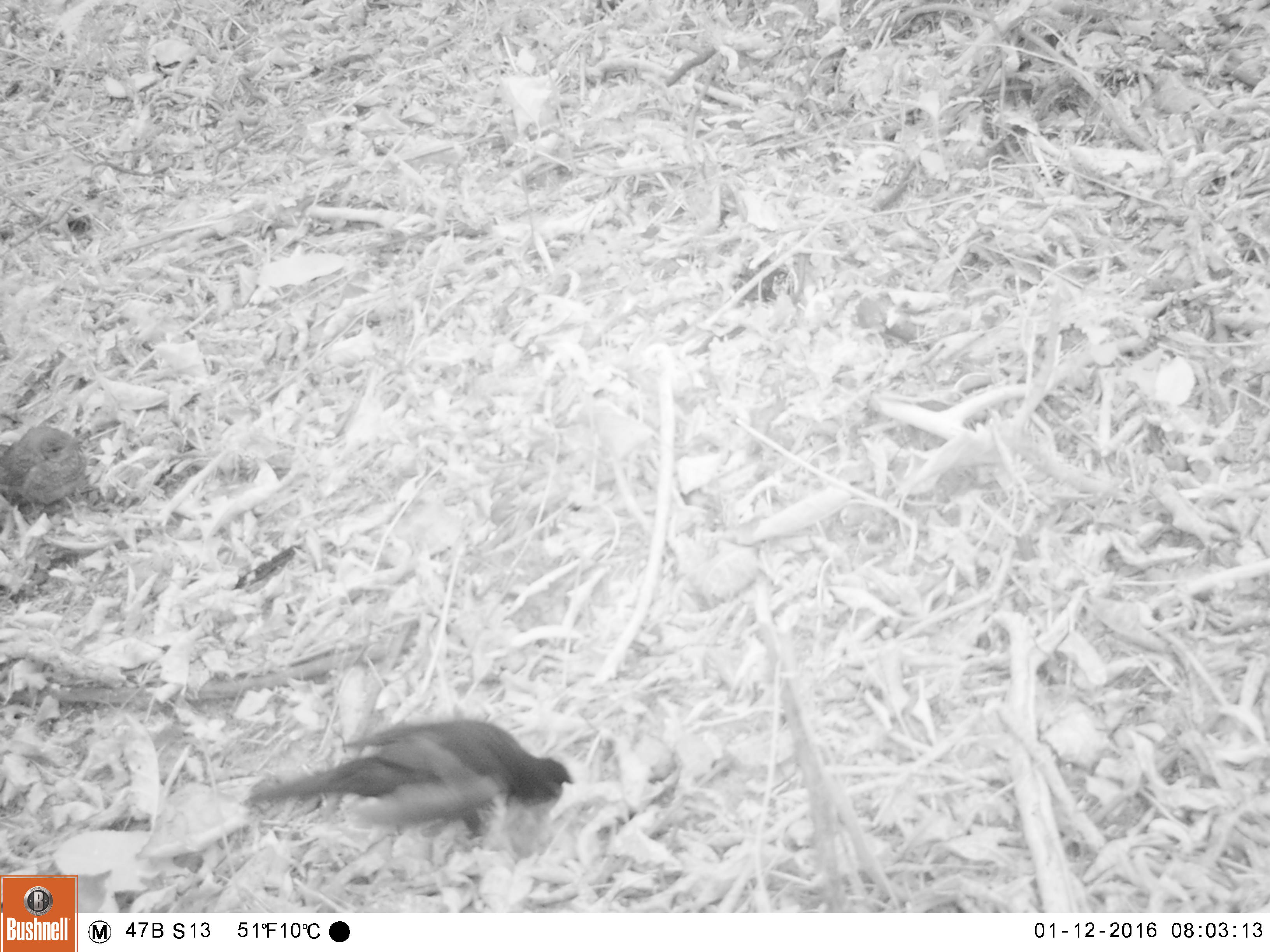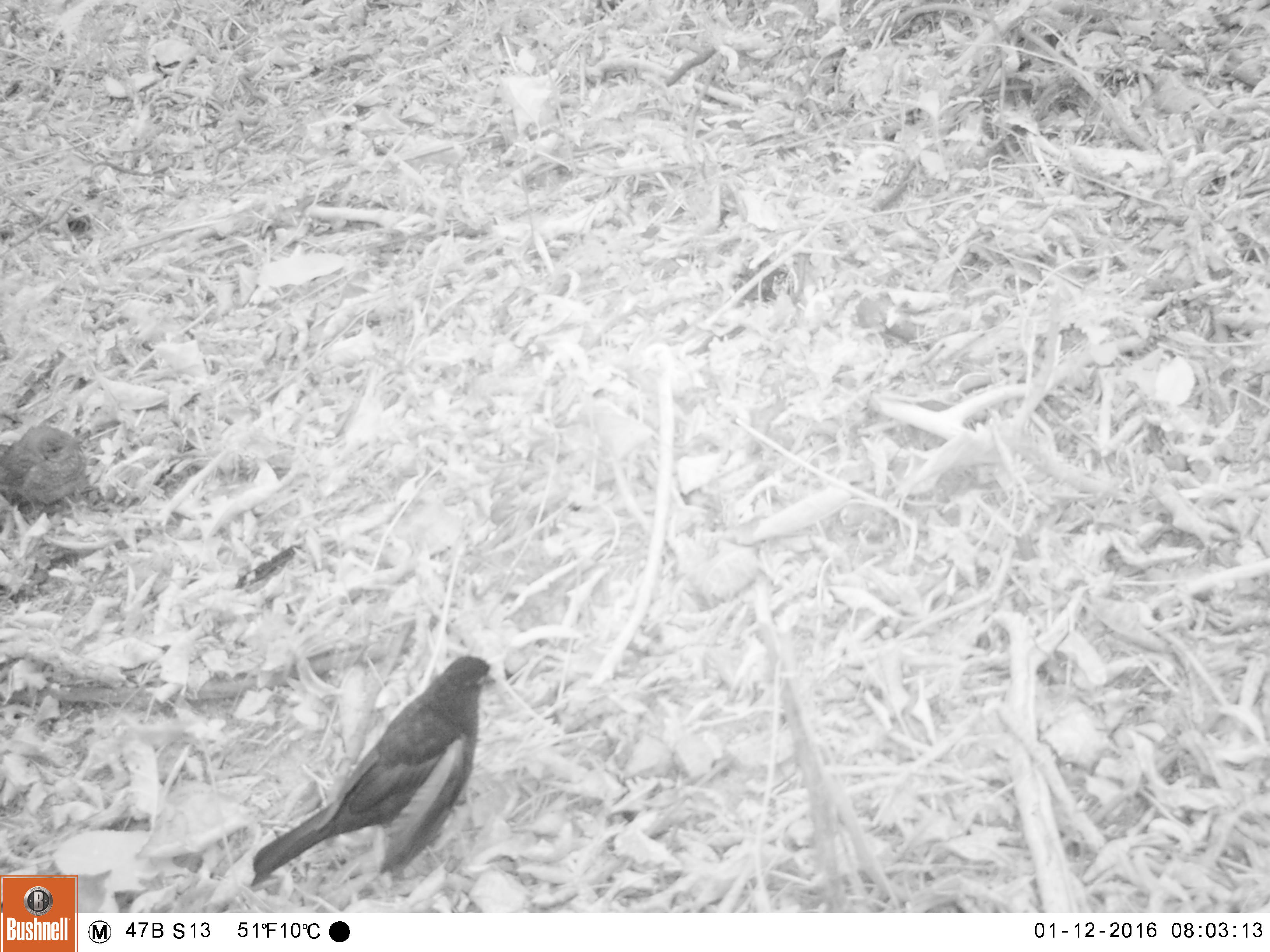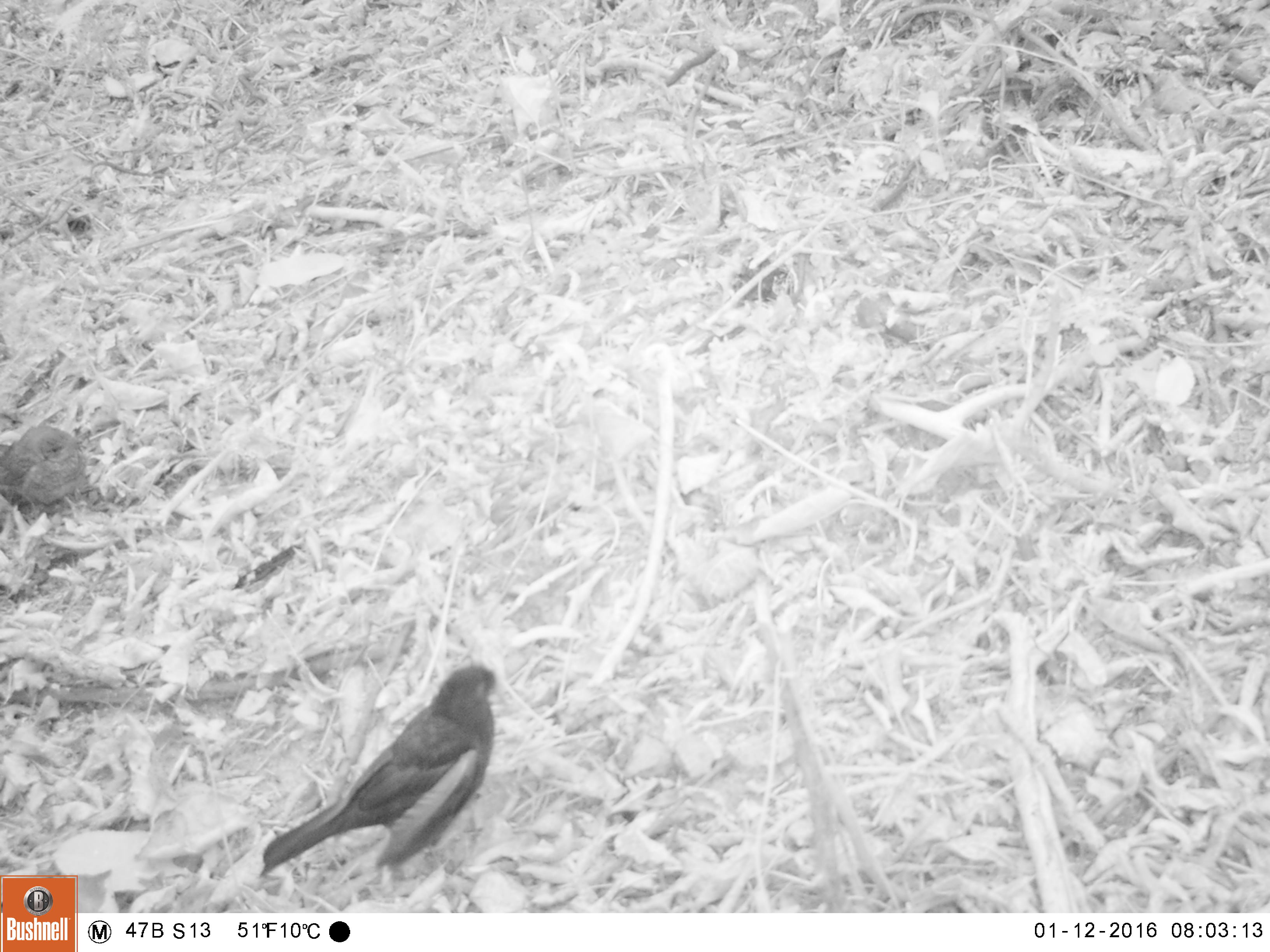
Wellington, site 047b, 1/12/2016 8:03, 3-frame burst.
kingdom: Animalia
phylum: Chordata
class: Aves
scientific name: Aves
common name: bird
Bird (Aves).